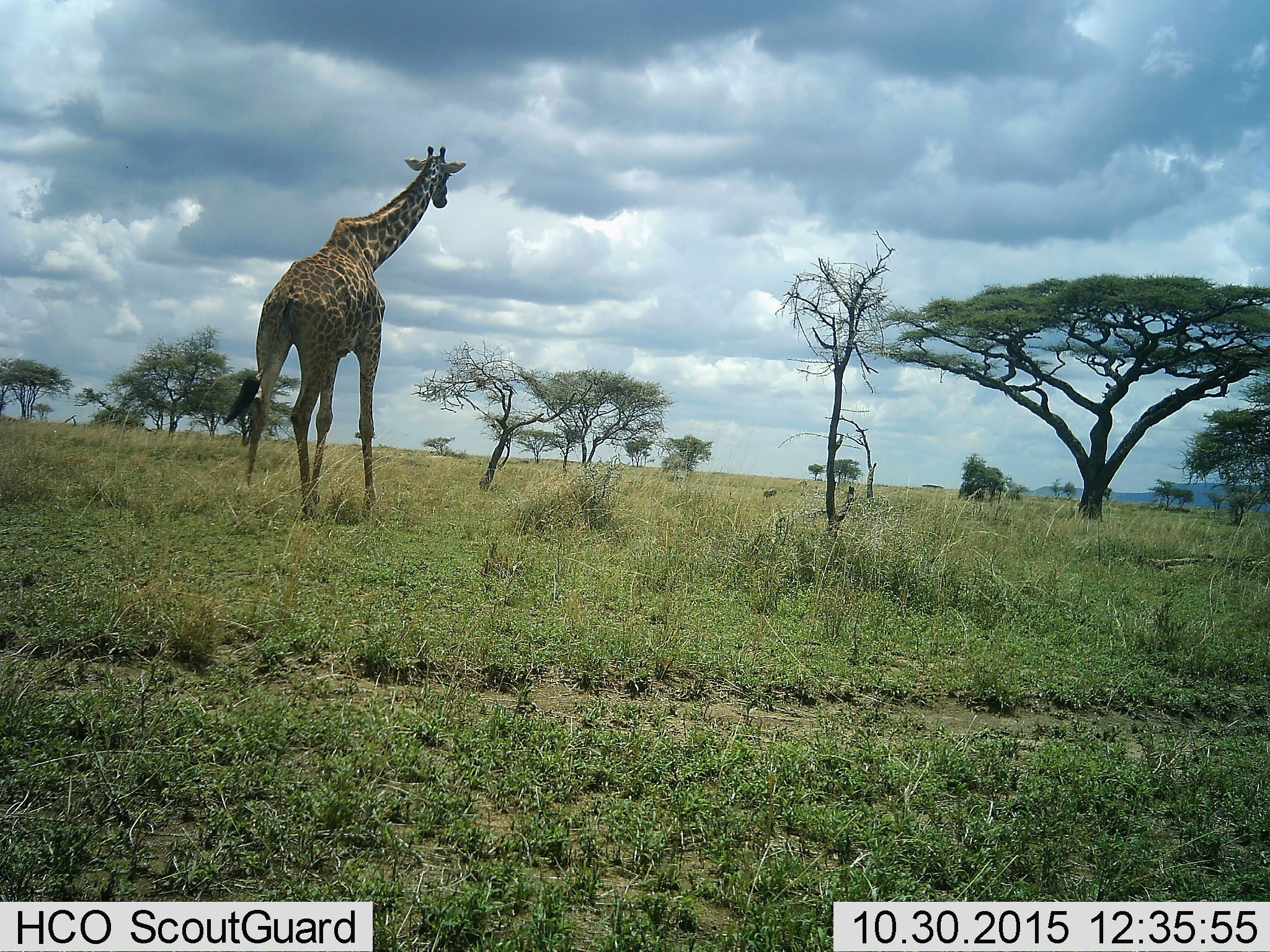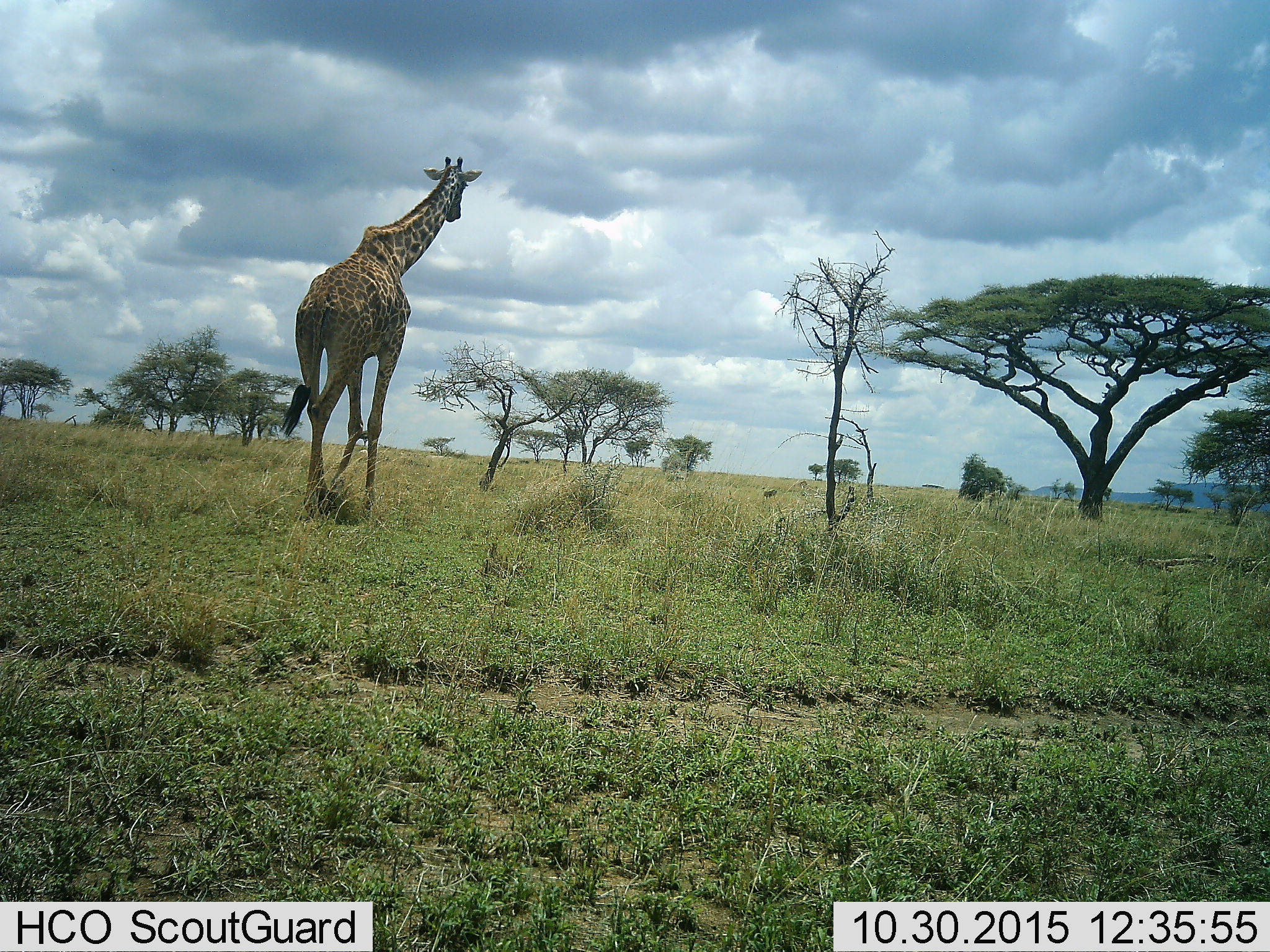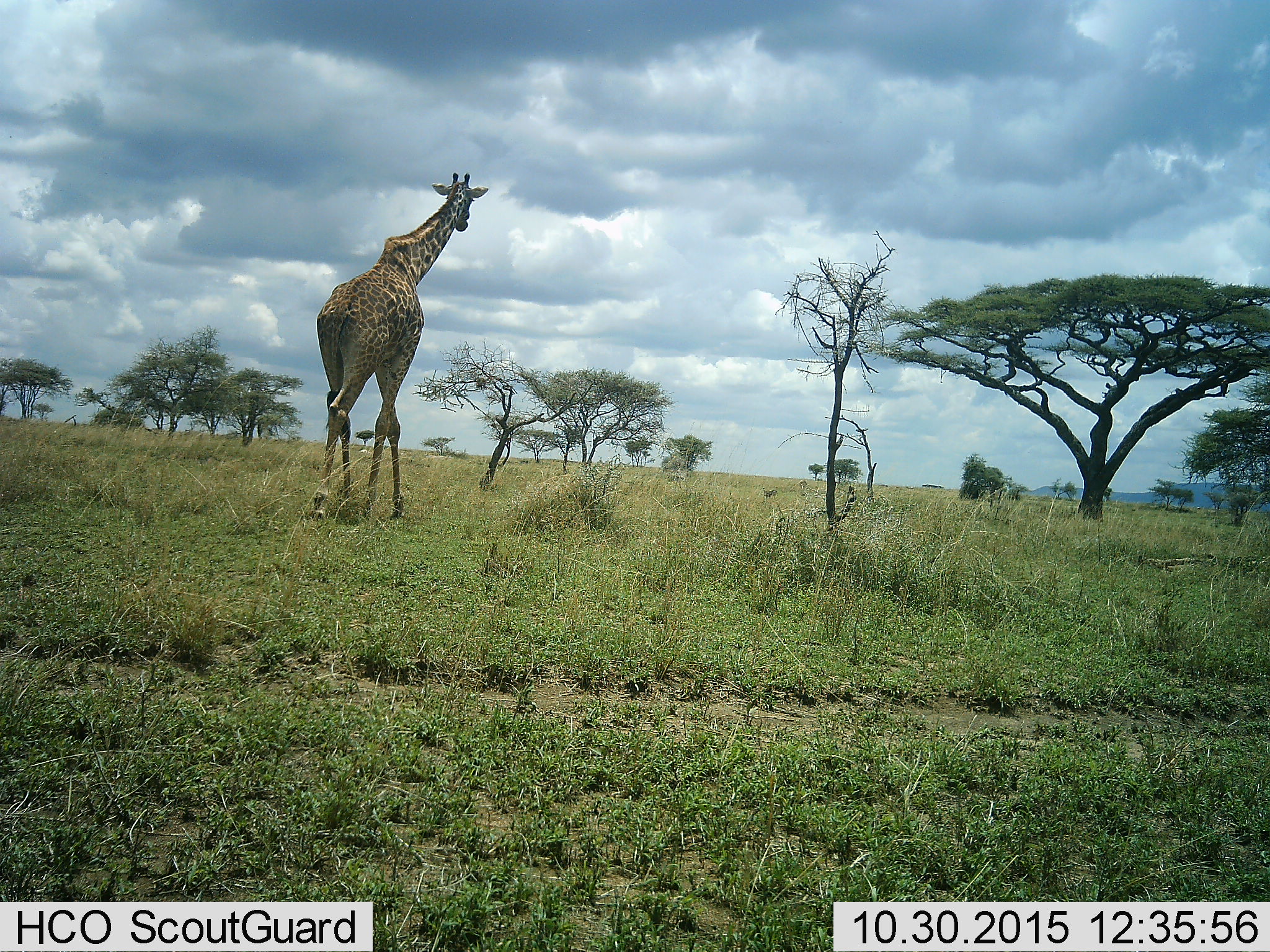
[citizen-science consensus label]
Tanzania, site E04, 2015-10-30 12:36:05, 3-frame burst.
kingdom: Animalia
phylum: Chordata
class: Mammalia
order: Artiodactyla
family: Giraffidae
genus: Giraffa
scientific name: Giraffa camelopardalis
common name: giraffe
Giraffe (Giraffa camelopardalis), count 1. Behavior (volunteer vote fractions): standing 15%, resting 0%, moving 85%, interacting 0%. Young present (vote fraction): 0%. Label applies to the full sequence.